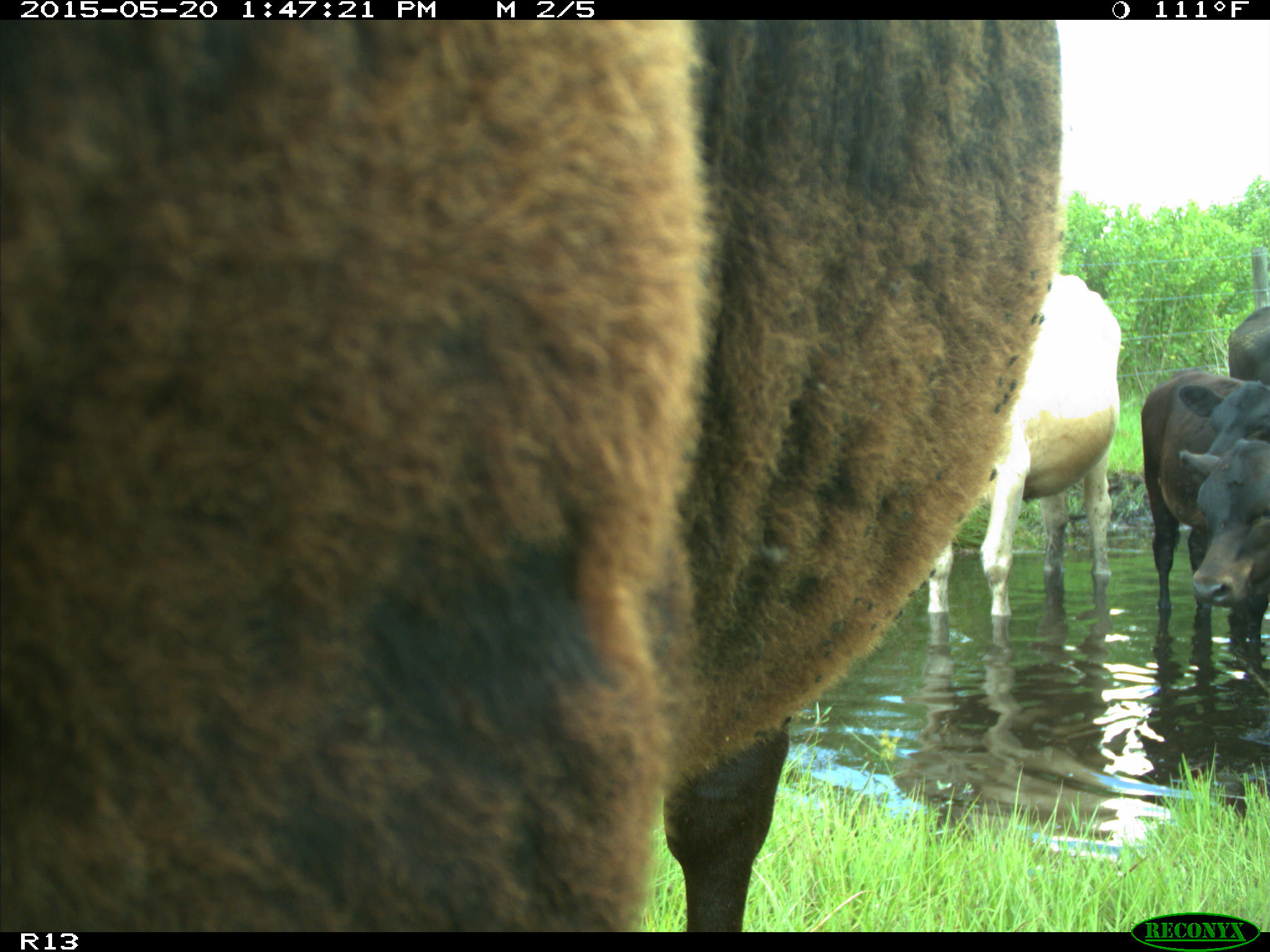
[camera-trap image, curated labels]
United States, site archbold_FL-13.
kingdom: Animalia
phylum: Chordata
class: Mammalia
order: Artiodactyla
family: Bovidae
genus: Bos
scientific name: Bos taurus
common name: domestic cow